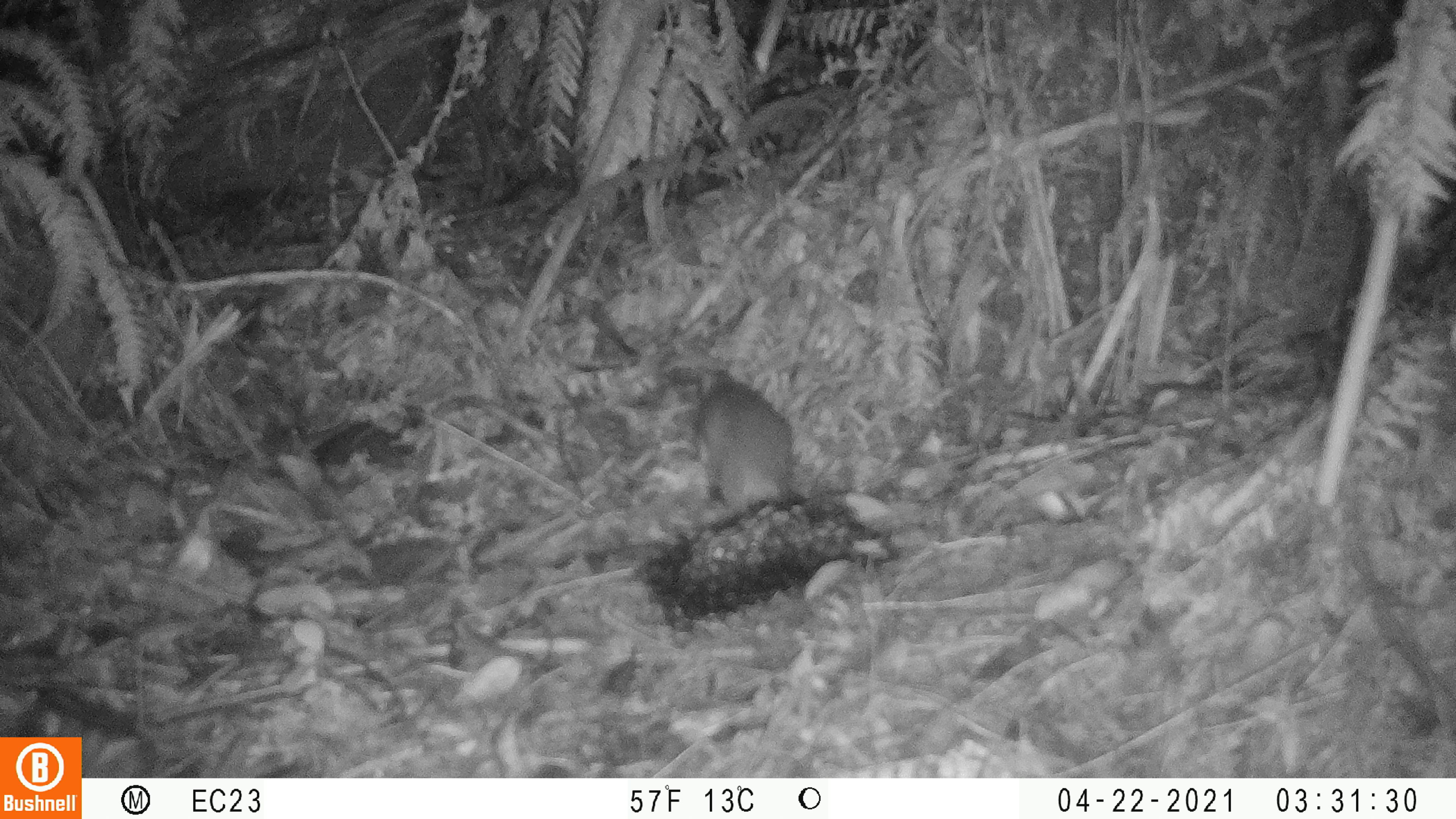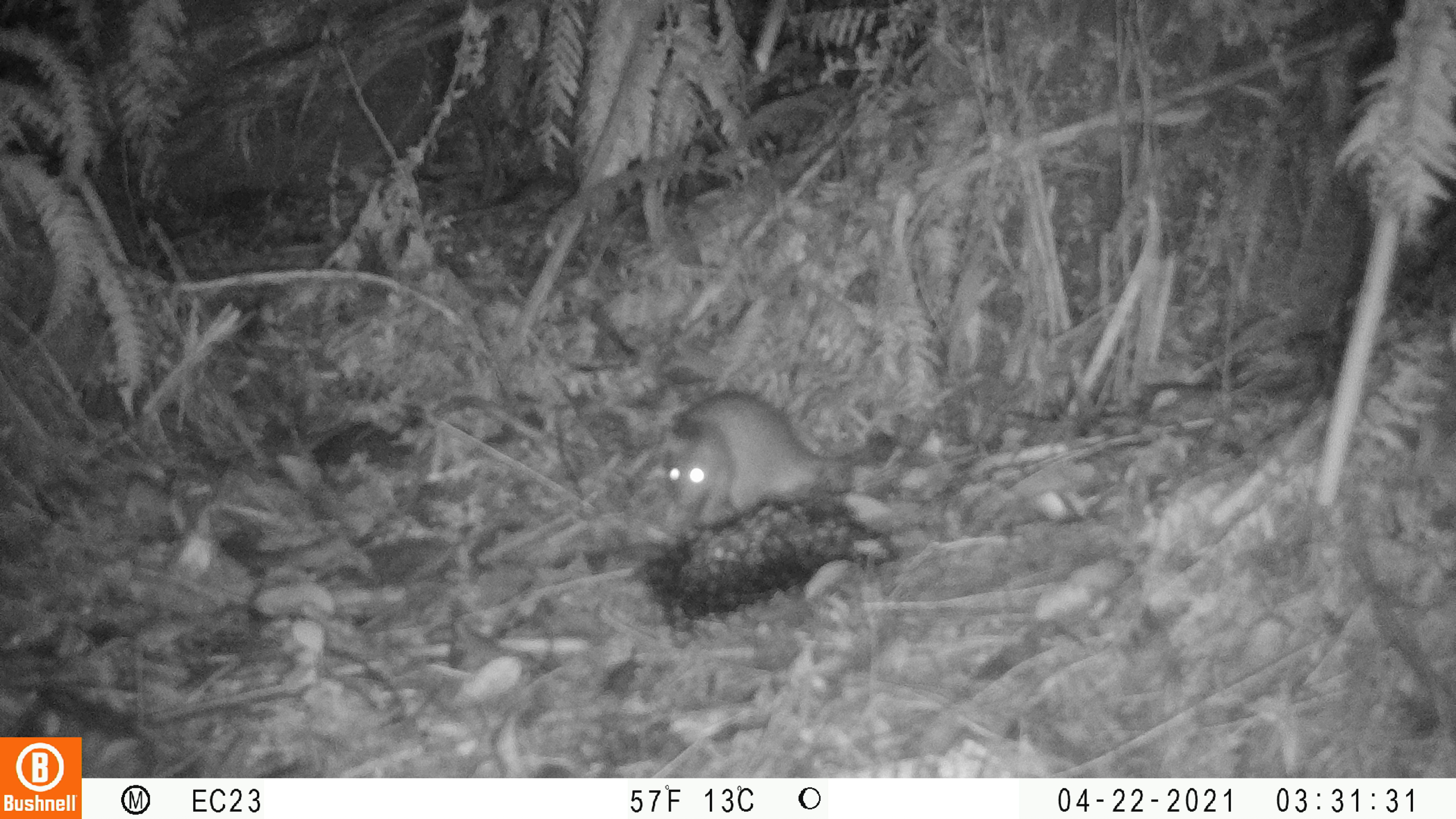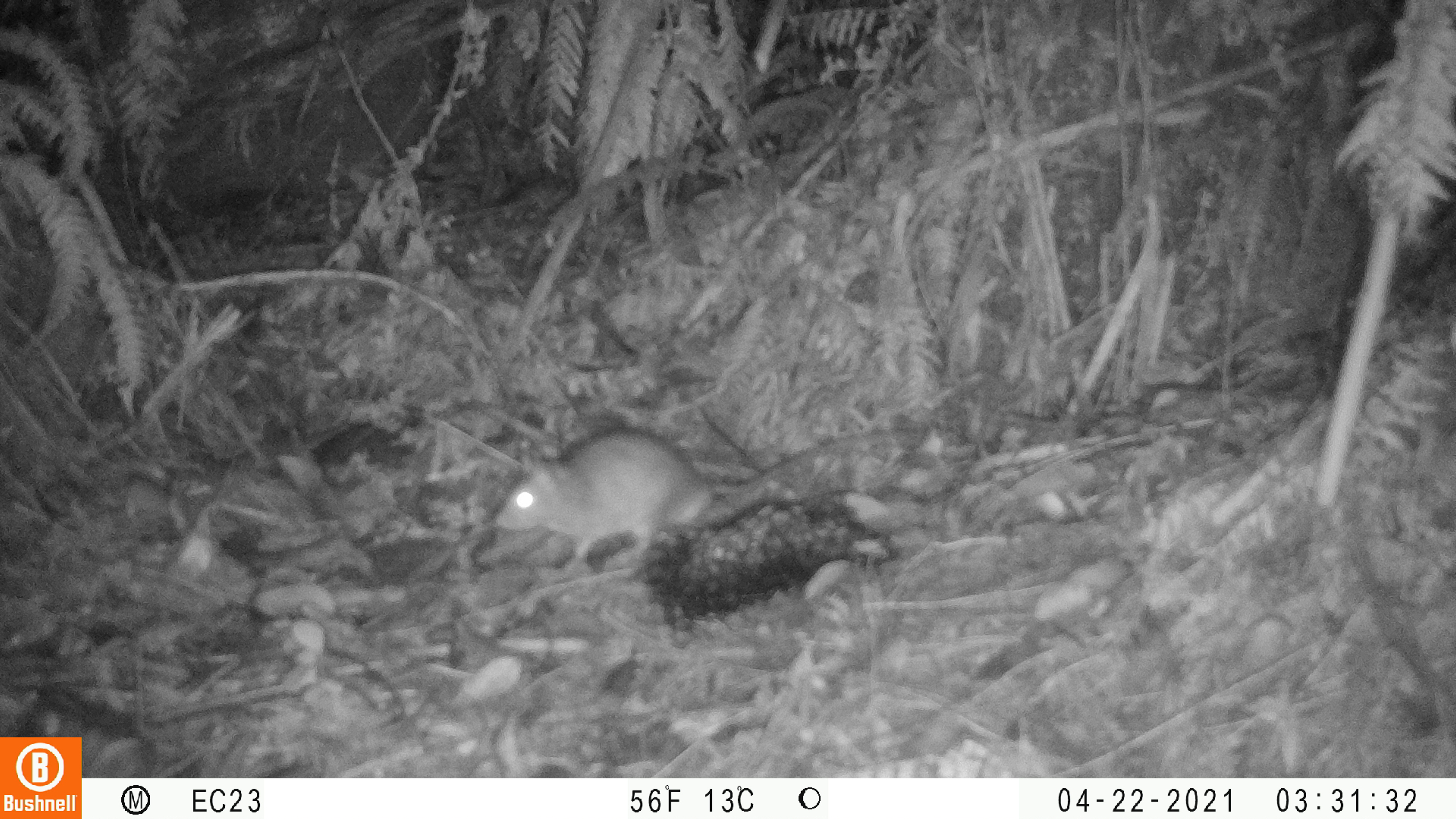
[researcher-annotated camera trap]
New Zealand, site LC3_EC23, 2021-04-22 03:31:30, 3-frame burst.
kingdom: Animalia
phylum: Chordata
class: Mammalia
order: Rodentia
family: Muridae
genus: Rattus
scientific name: Rattus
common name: rat